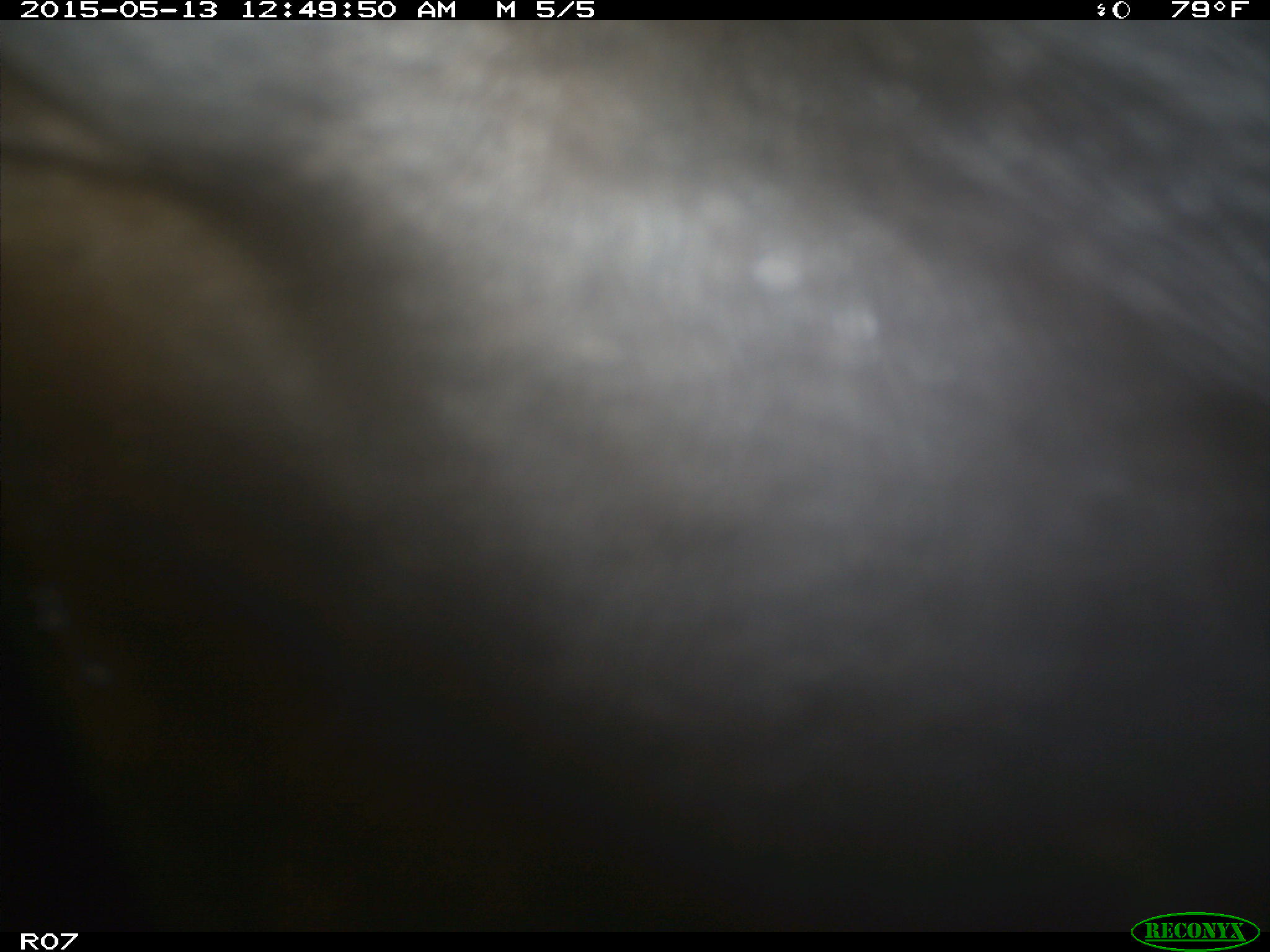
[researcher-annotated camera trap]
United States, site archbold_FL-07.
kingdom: Animalia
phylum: Chordata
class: Mammalia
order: Artiodactyla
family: Bovidae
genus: Bos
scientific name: Bos taurus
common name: domestic cow